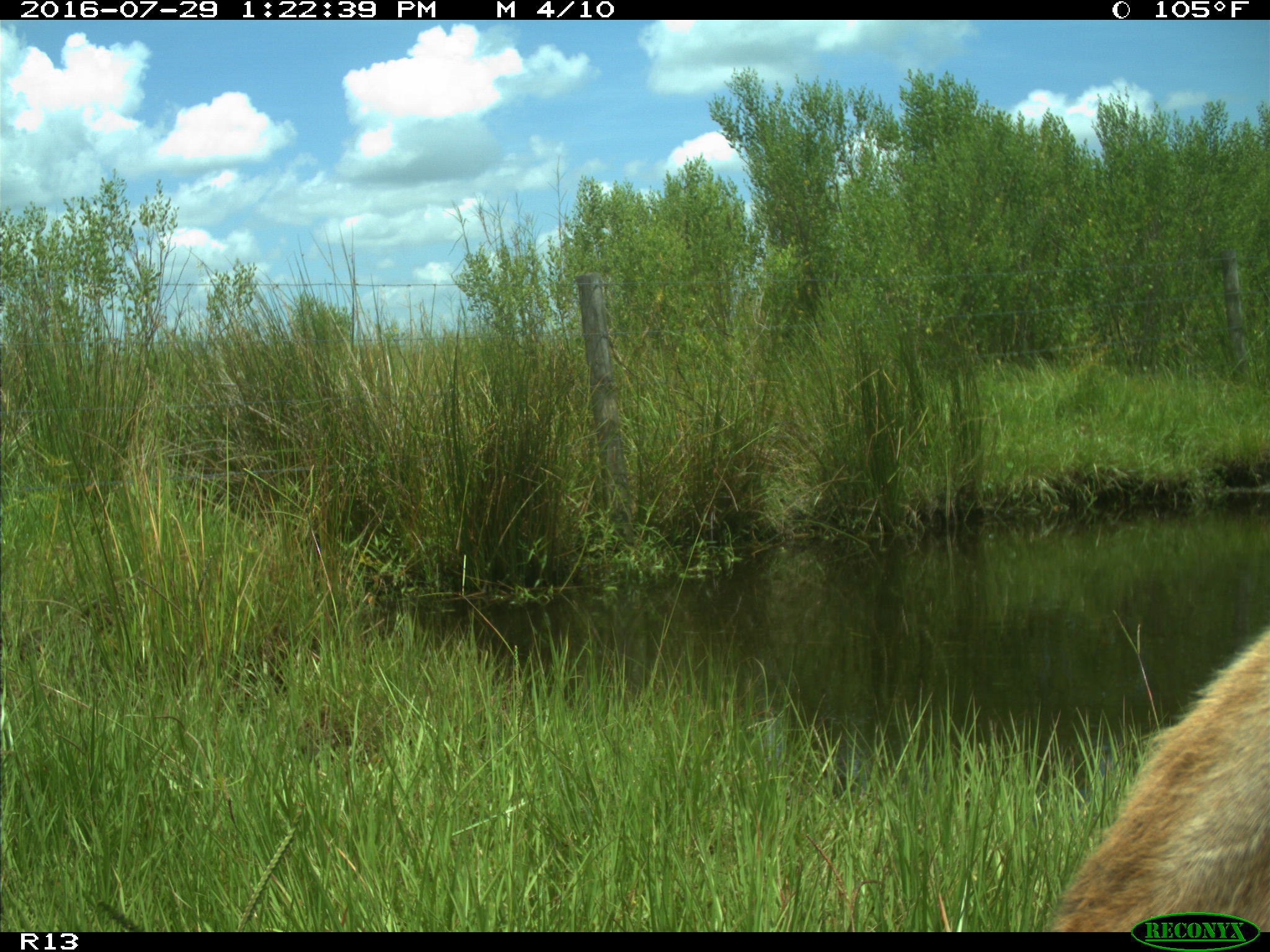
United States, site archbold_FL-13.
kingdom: Animalia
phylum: Chordata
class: Mammalia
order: Artiodactyla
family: Bovidae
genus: Bos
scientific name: Bos taurus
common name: domestic cow